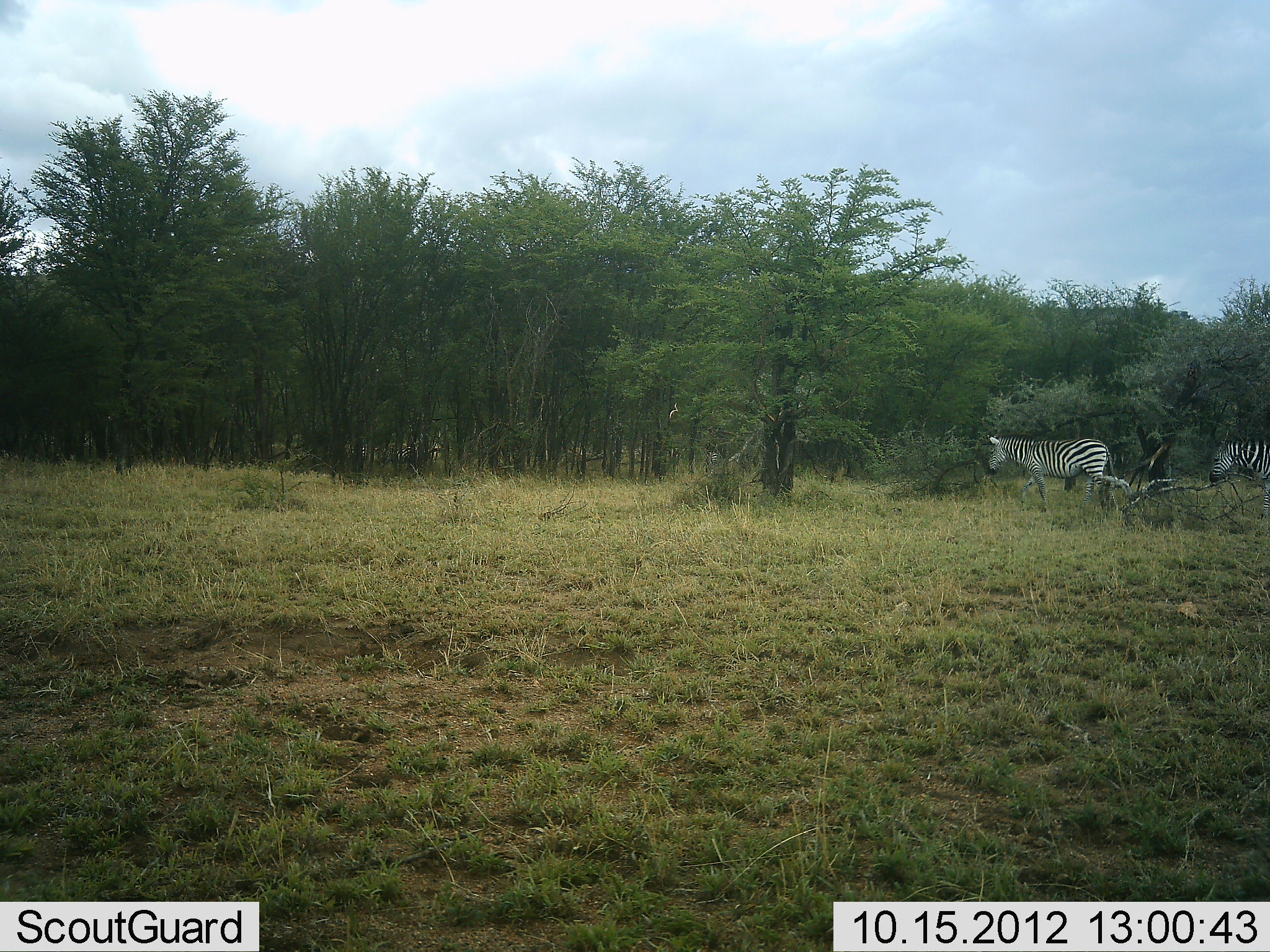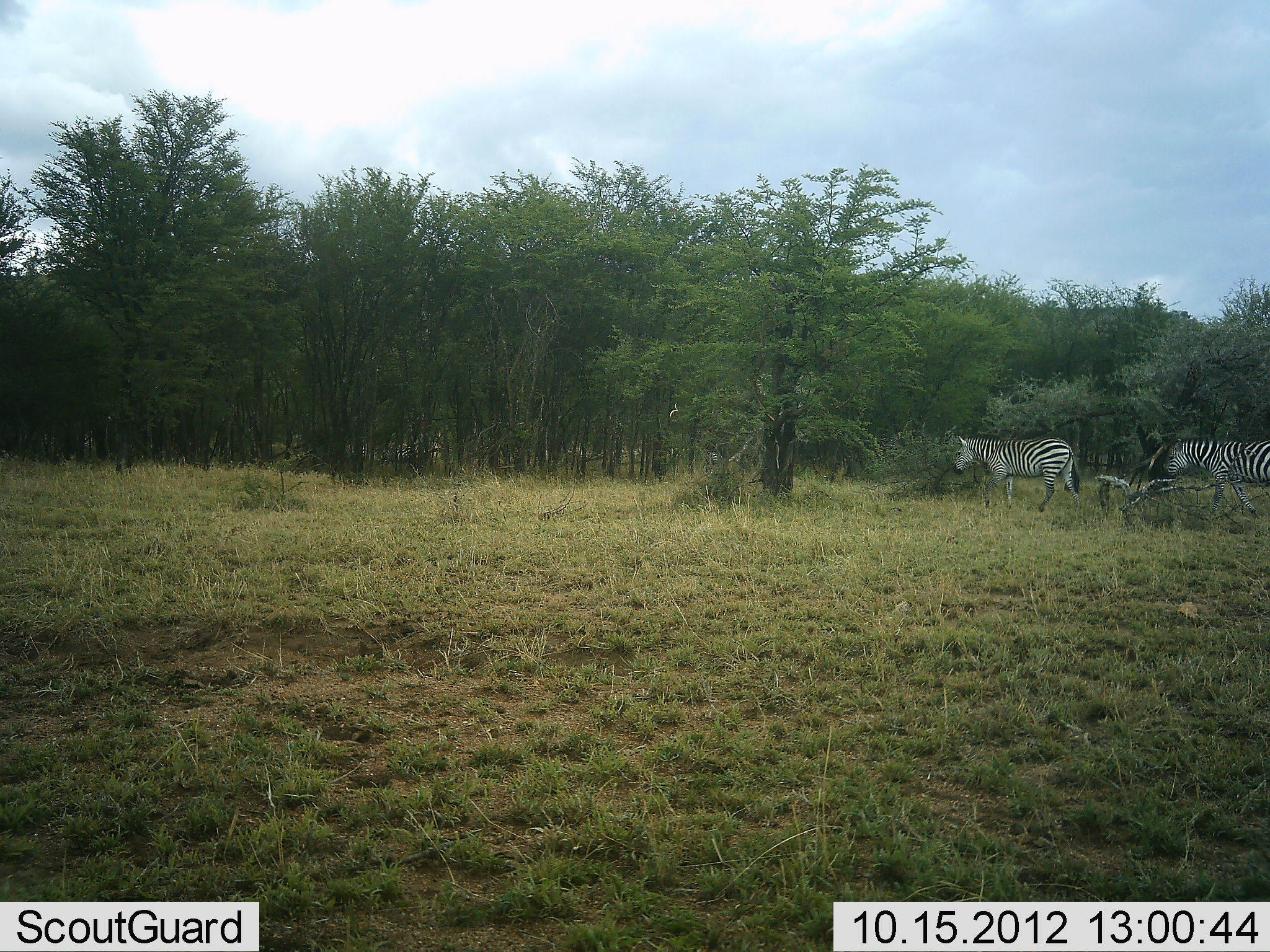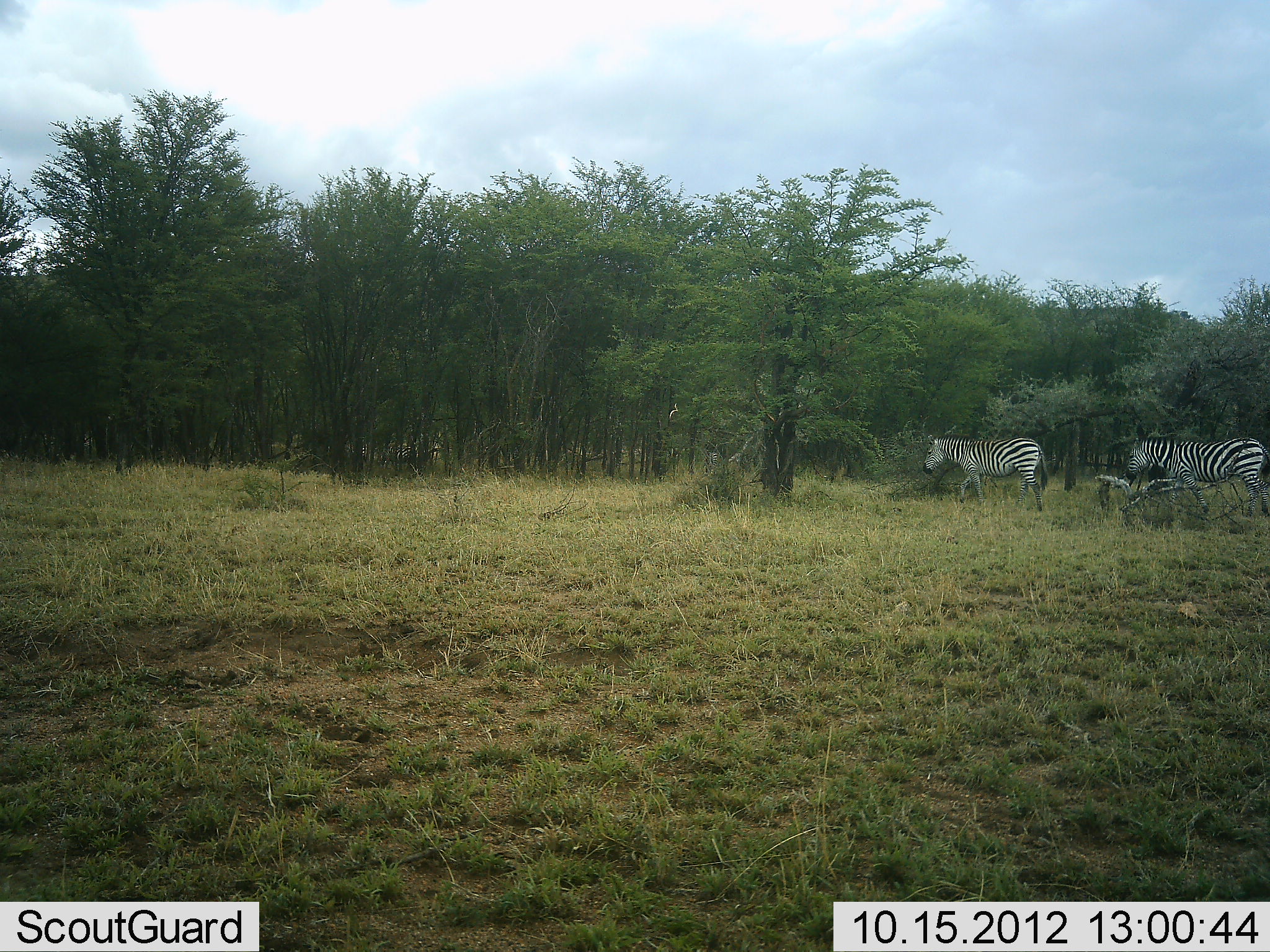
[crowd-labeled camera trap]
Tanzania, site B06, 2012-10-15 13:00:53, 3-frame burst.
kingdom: Animalia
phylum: Chordata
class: Mammalia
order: Perissodactyla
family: Equidae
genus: Equus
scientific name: Equus quagga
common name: plains zebra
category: zebra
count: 2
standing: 0%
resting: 0%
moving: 100%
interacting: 0%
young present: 0%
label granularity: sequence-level